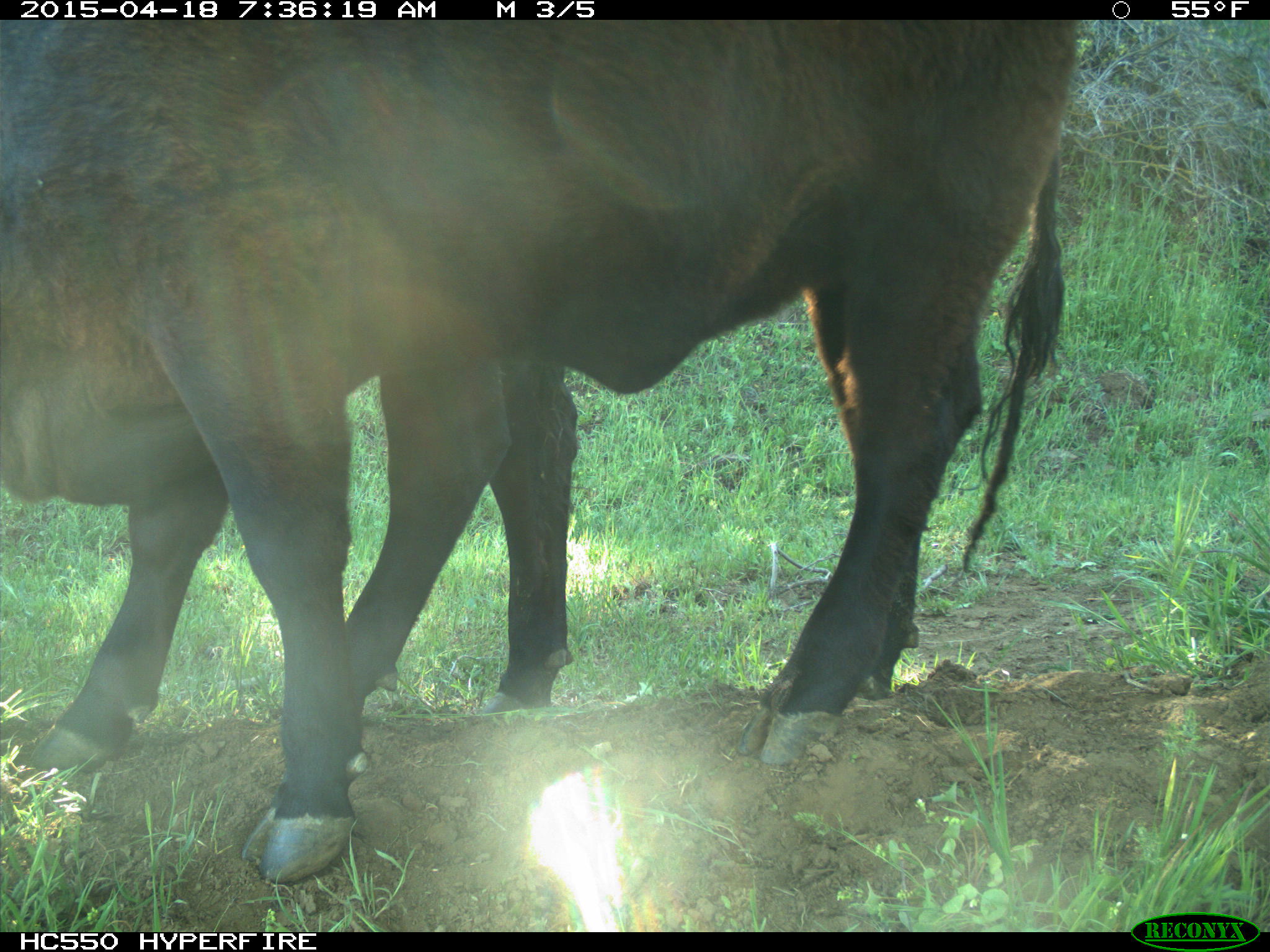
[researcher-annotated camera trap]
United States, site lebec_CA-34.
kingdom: Animalia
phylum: Chordata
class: Mammalia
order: Artiodactyla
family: Bovidae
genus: Bos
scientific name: Bos taurus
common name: domestic cow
Bos taurus (domestic cow).